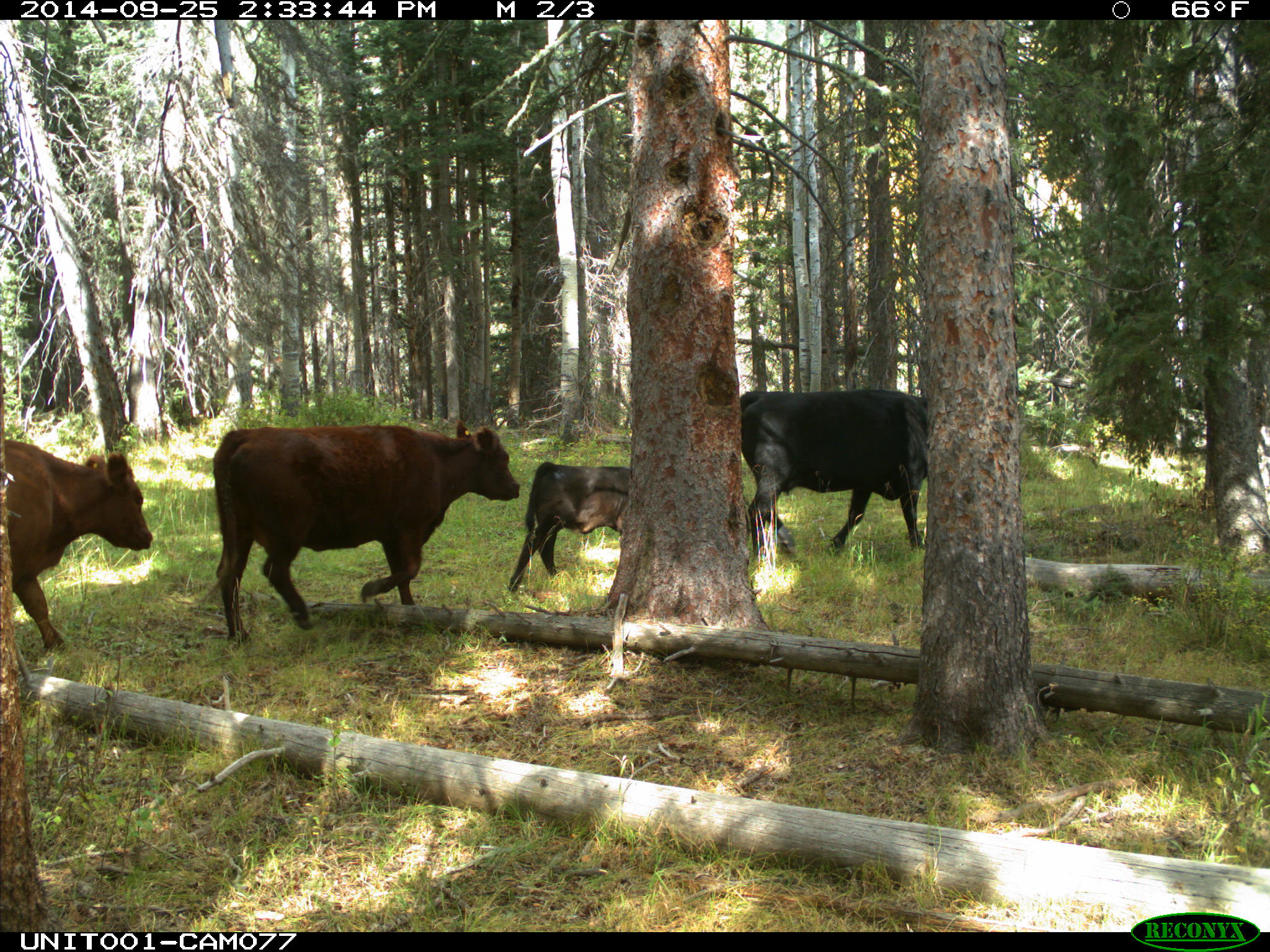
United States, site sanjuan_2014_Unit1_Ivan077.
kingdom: Animalia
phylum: Chordata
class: Mammalia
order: Artiodactyla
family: Bovidae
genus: Bos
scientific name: Bos taurus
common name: domestic cow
Bos taurus (domestic cow).